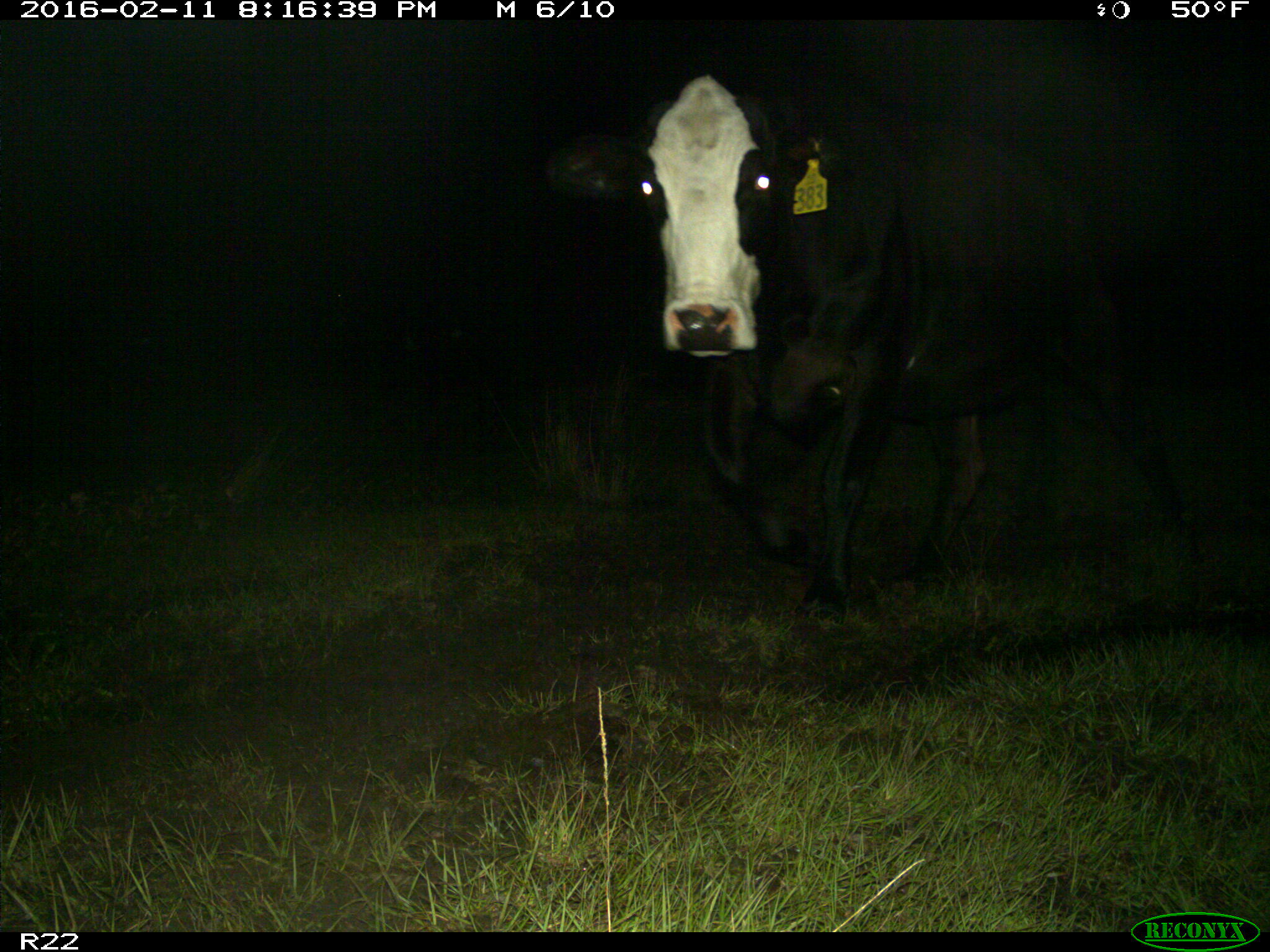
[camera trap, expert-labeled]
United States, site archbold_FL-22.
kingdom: Animalia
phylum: Chordata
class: Mammalia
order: Artiodactyla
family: Bovidae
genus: Bos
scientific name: Bos taurus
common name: domestic cow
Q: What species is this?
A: Bos taurus (domestic cow).